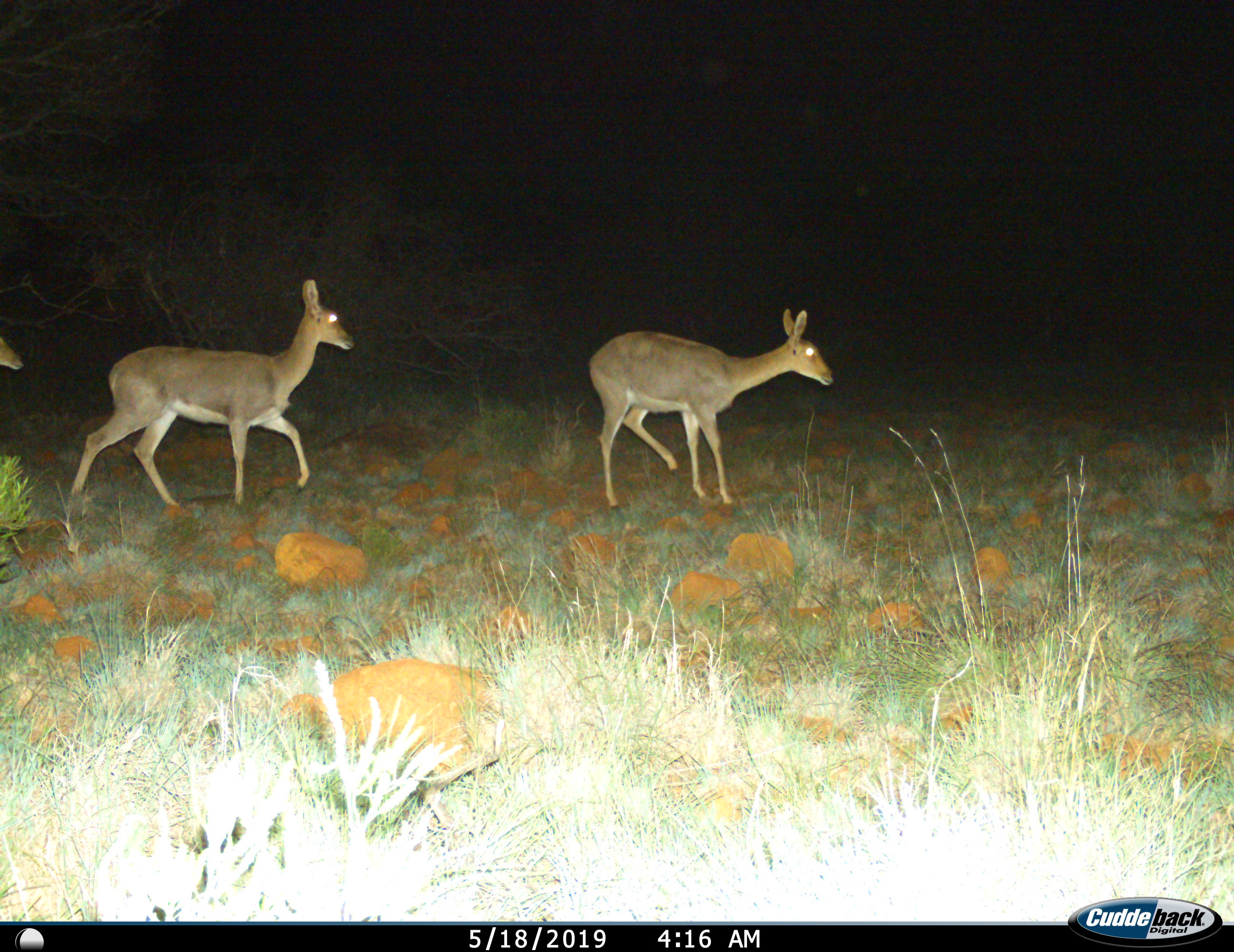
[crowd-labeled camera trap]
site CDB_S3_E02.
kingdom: Animalia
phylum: Chordata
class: Mammalia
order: Artiodactyla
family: Bovidae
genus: Redunca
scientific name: Redunca fulvorufula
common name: mountain reedbuck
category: reedbuckmountain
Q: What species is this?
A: Reedbuckmountain (mountain reedbuck) (Redunca fulvorufula).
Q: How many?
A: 3.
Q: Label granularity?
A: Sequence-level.